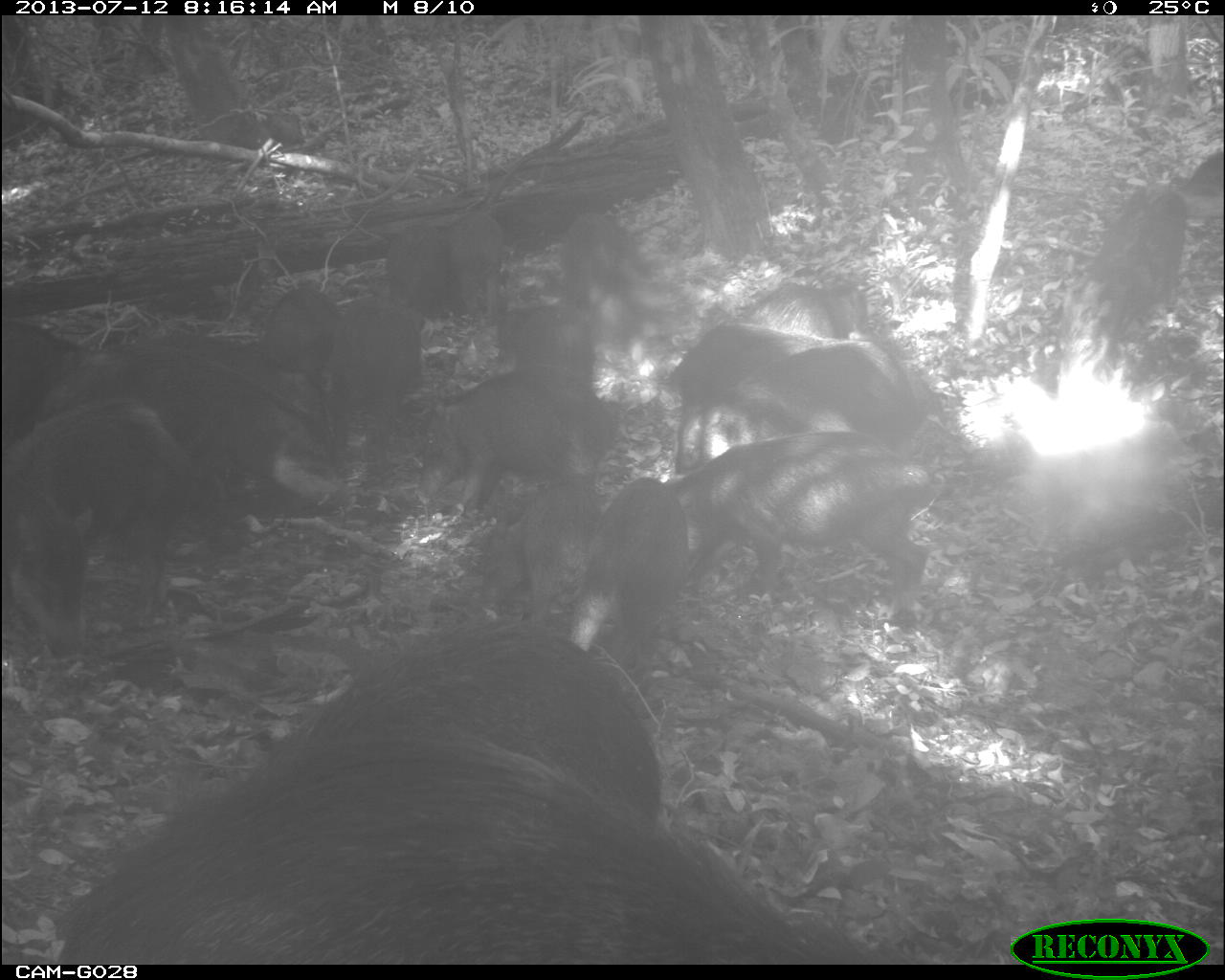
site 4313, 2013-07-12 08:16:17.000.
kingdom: Animalia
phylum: Chordata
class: Mammalia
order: Artiodactyla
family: Tayassuidae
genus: Tayassu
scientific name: Tayassu pecari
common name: white-lipped peccary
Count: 20.